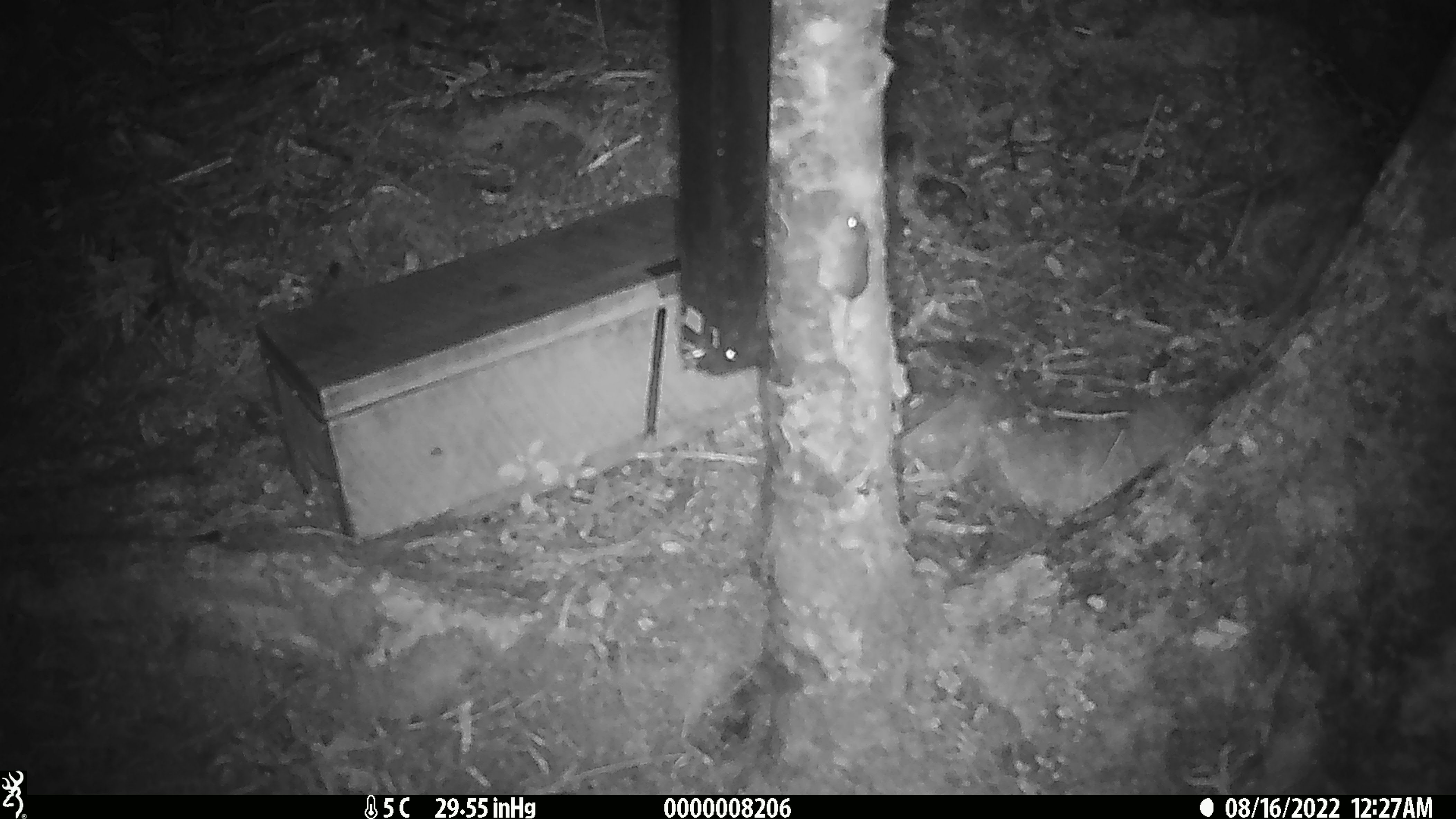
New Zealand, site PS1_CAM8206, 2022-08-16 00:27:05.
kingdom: Animalia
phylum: Chordata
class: Mammalia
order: Rodentia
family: Muridae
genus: Mus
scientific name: Mus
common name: mouse